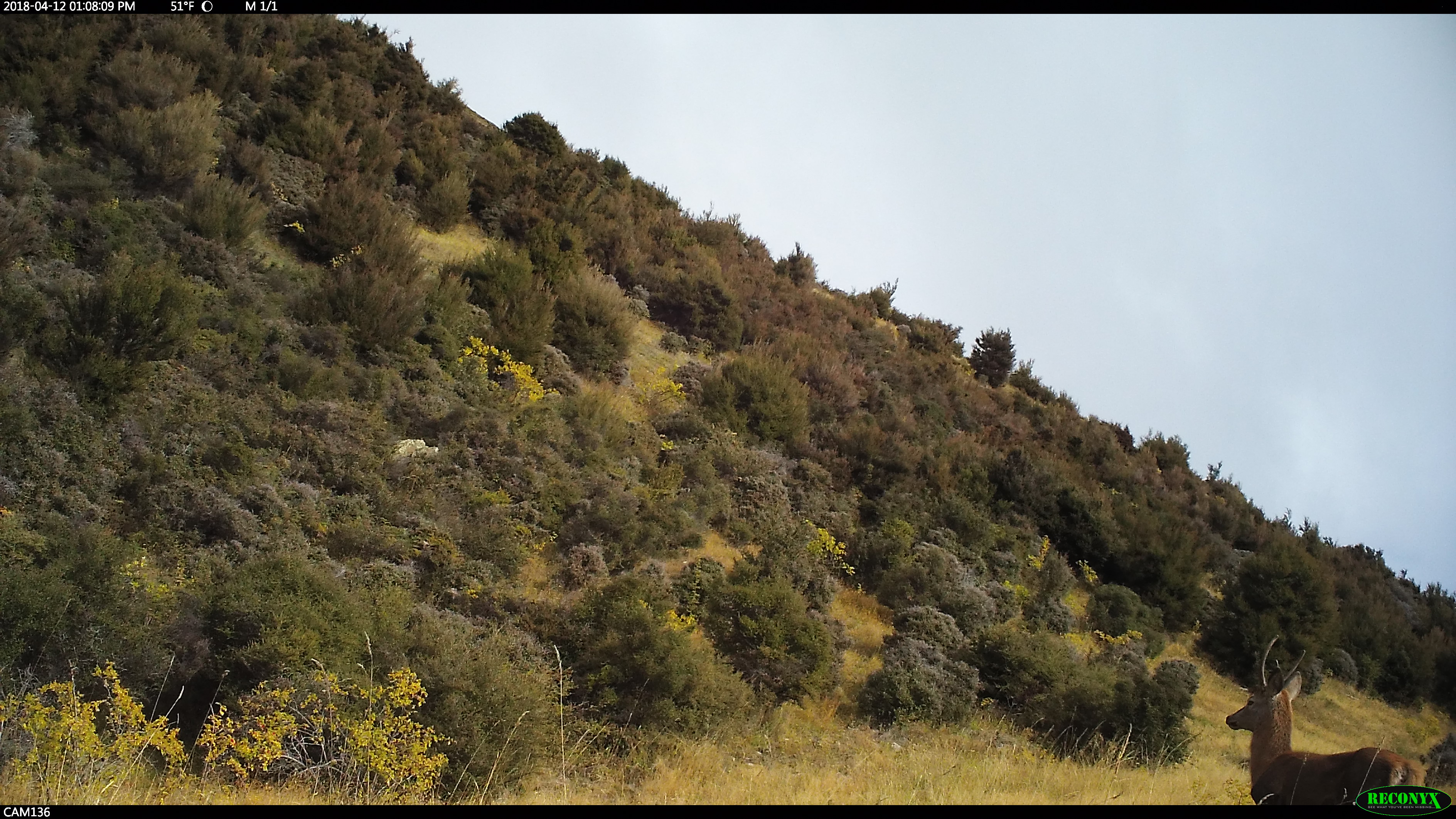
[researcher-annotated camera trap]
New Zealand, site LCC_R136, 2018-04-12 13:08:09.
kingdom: Animalia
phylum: Chordata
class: Mammalia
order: Artiodactyla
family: Cervidae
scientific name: Cervidae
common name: deer